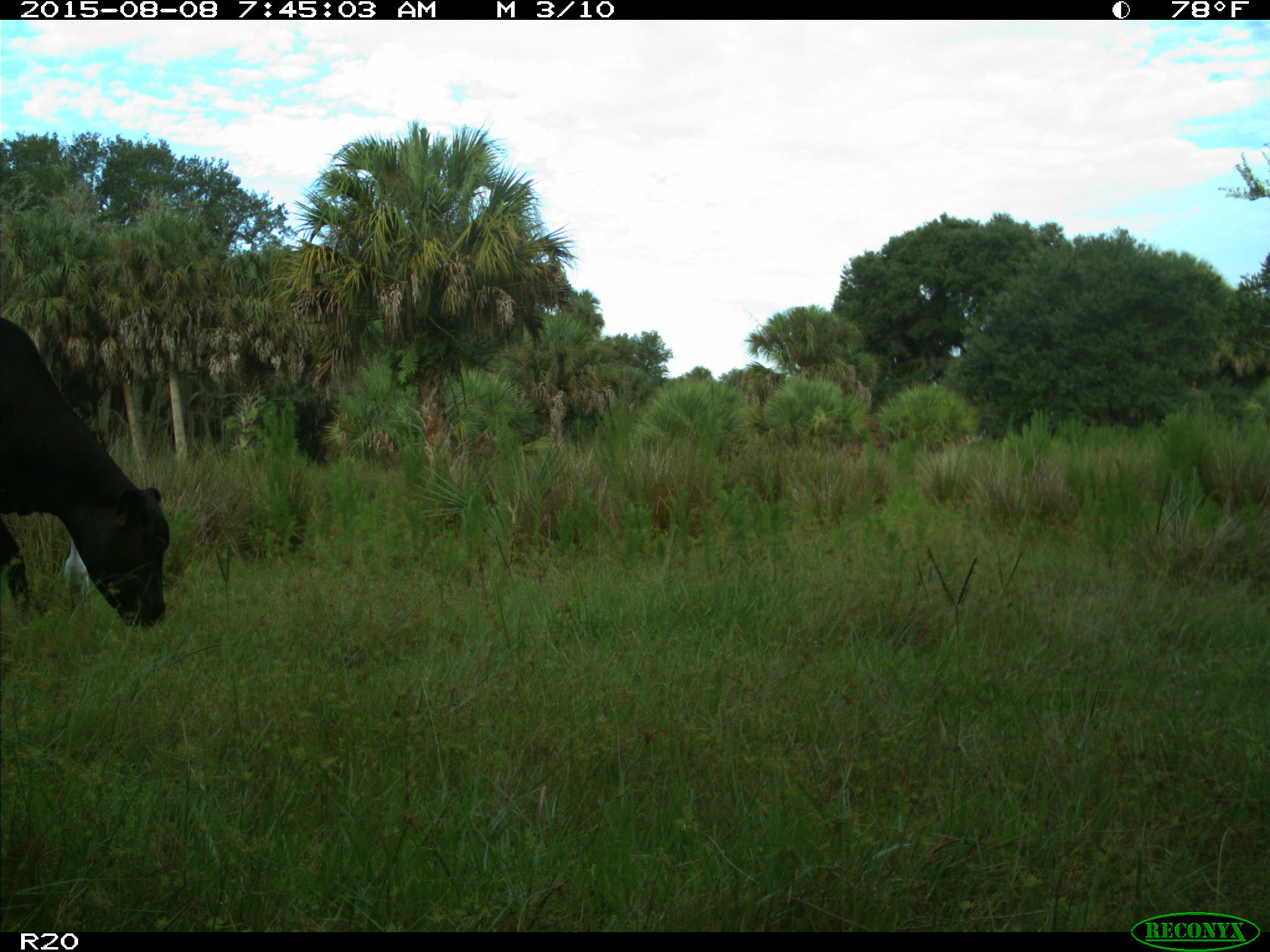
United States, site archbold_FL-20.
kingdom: Animalia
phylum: Chordata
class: Mammalia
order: Artiodactyla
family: Bovidae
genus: Bos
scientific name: Bos taurus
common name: domestic cow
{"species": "Bos taurus (domestic cow)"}